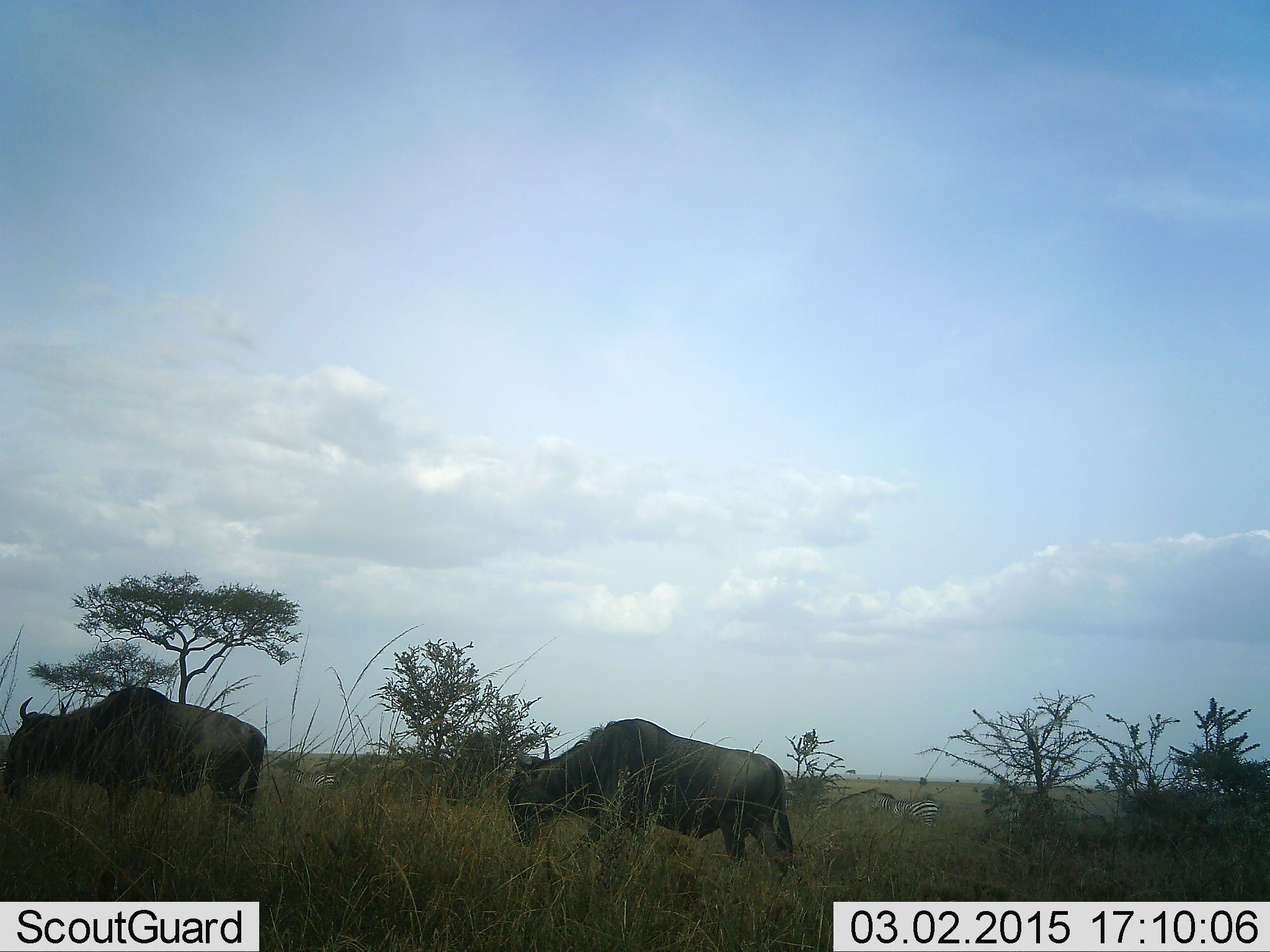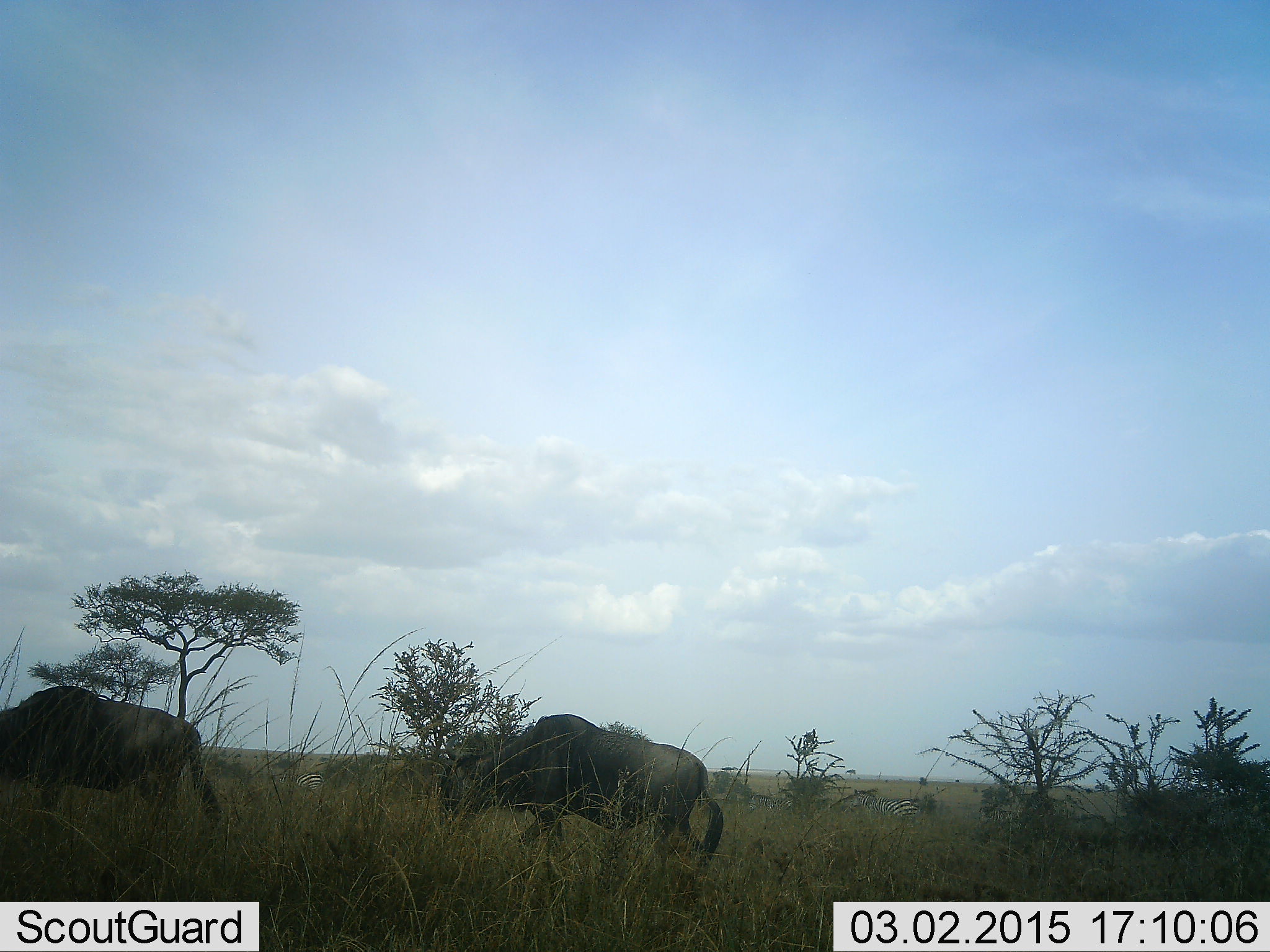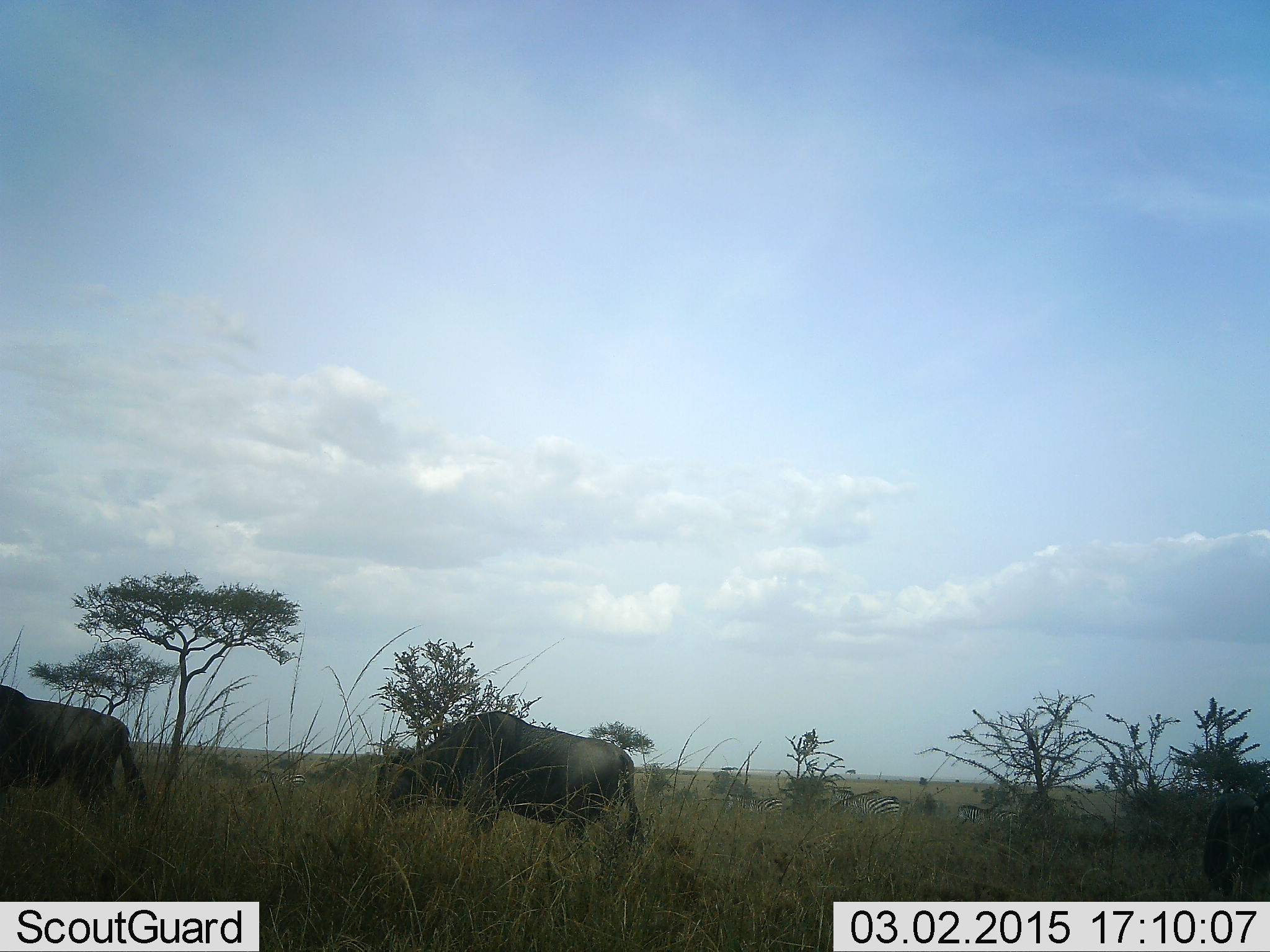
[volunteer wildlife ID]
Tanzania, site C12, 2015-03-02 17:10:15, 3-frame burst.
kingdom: Animalia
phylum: Chordata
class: Mammalia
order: Artiodactyla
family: Bovidae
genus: Connochaetes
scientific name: Connochaetes taurinus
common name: blue wildebeest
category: wildebeest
Wildebeest (blue wildebeest) (Connochaetes taurinus), count 3. Behavior (volunteer vote fractions): standing 6%, resting 6%, moving 94%, interacting 6%. Young present (vote fraction): 0%. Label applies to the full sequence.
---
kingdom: Animalia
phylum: Chordata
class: Mammalia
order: Perissodactyla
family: Equidae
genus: Equus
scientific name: Equus quagga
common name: plains zebra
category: zebra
Zebra (plains zebra) (Equus quagga), count 4. Behavior (volunteer vote fractions): standing 0%, resting 0%, moving 90%, interacting 0%. Young present (vote fraction): 0%. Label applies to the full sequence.